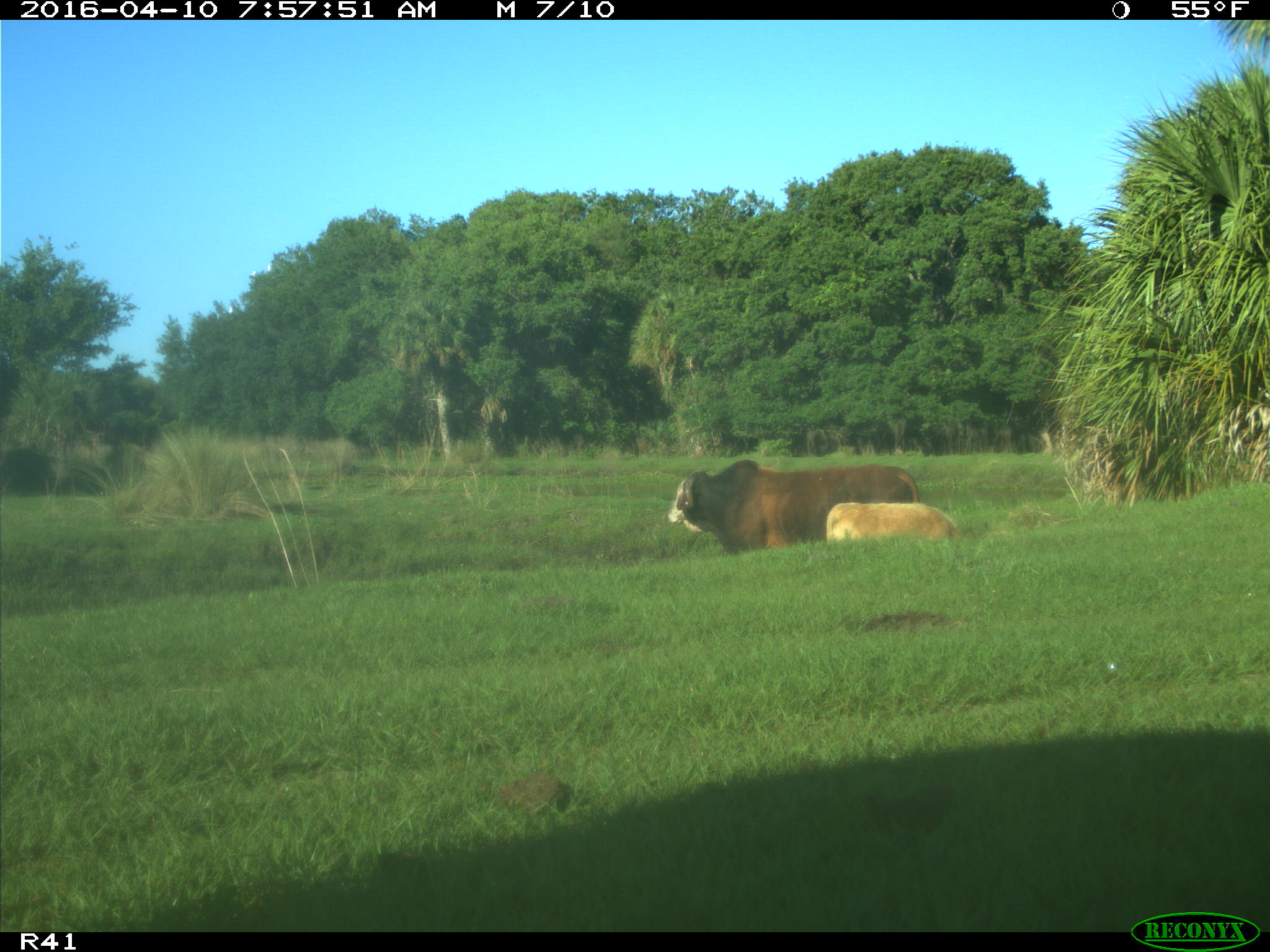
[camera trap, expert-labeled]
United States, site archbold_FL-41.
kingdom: Animalia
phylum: Chordata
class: Mammalia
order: Artiodactyla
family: Bovidae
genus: Bos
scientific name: Bos taurus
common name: domestic cow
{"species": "Bos taurus (domestic cow)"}